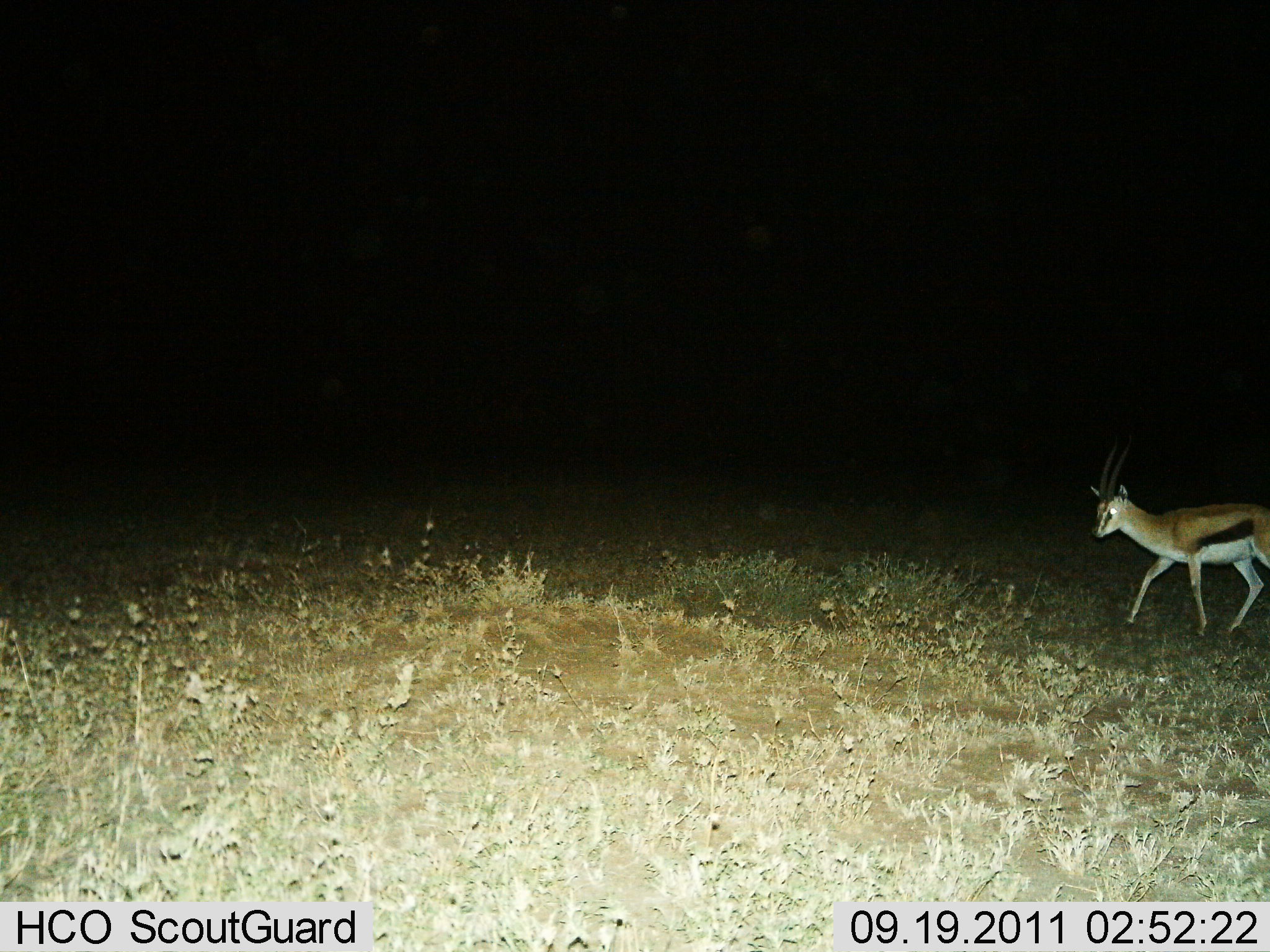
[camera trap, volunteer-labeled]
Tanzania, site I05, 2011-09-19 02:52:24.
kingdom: Animalia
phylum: Chordata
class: Mammalia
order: Artiodactyla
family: Bovidae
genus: Eudorcas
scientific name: Eudorcas thomsonii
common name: thomson's gazelle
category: gazellethomsons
Gazellethomsons (thomson's gazelle) (Eudorcas thomsonii), count 1. Behavior (volunteer vote fractions): standing 9%, resting 0%, moving 91%, interacting 0%. Young present (vote fraction): 0%. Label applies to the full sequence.